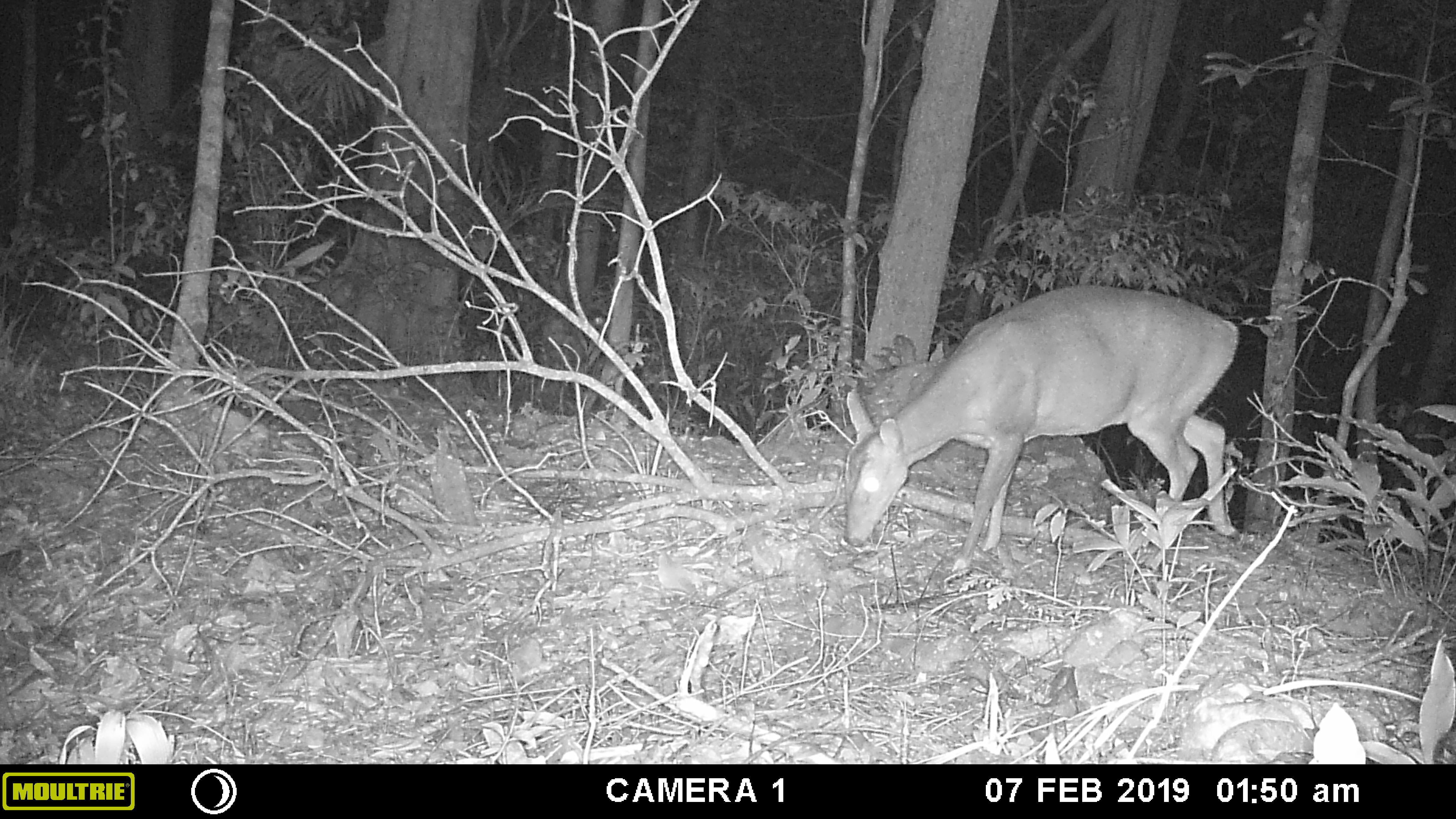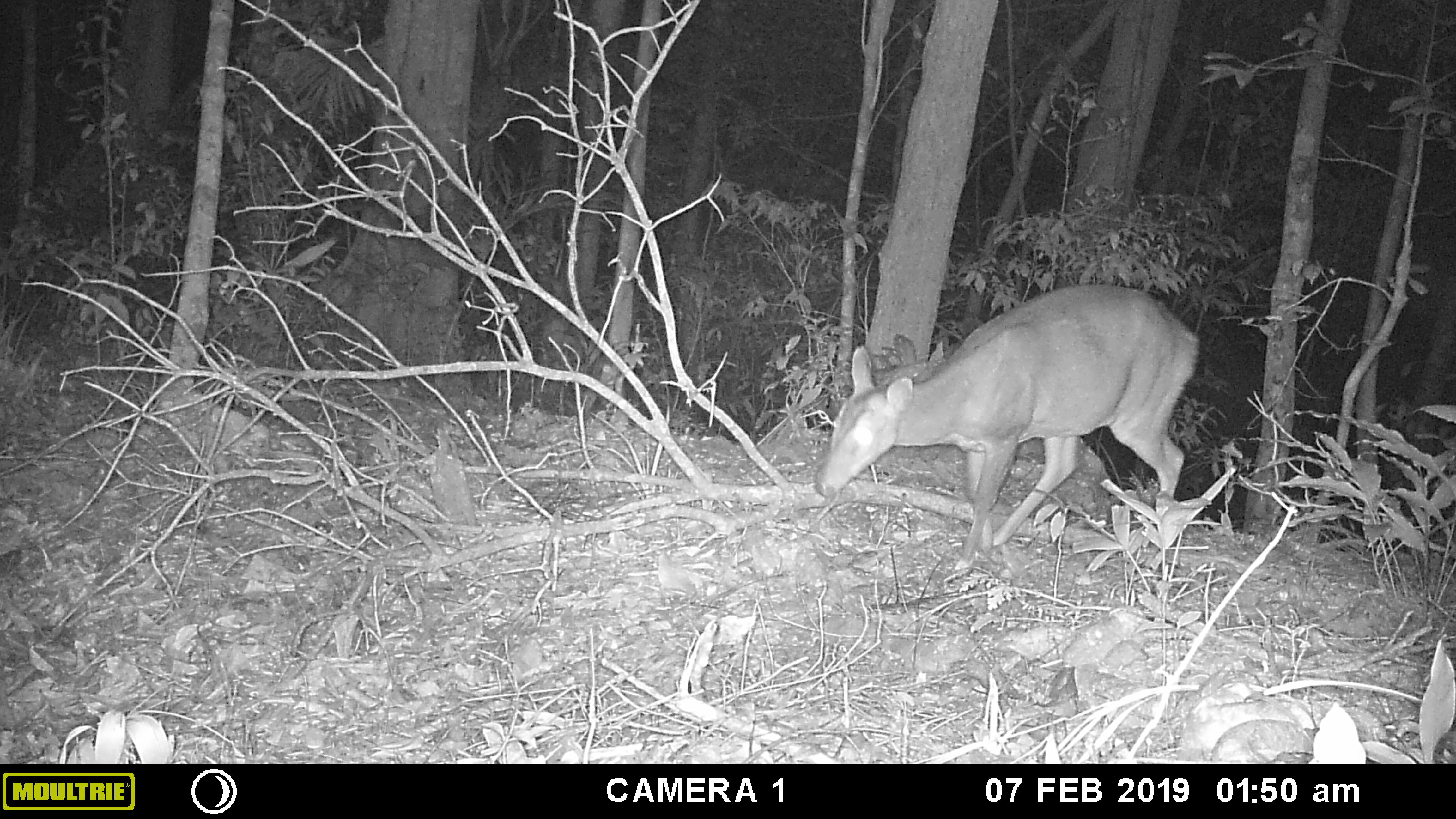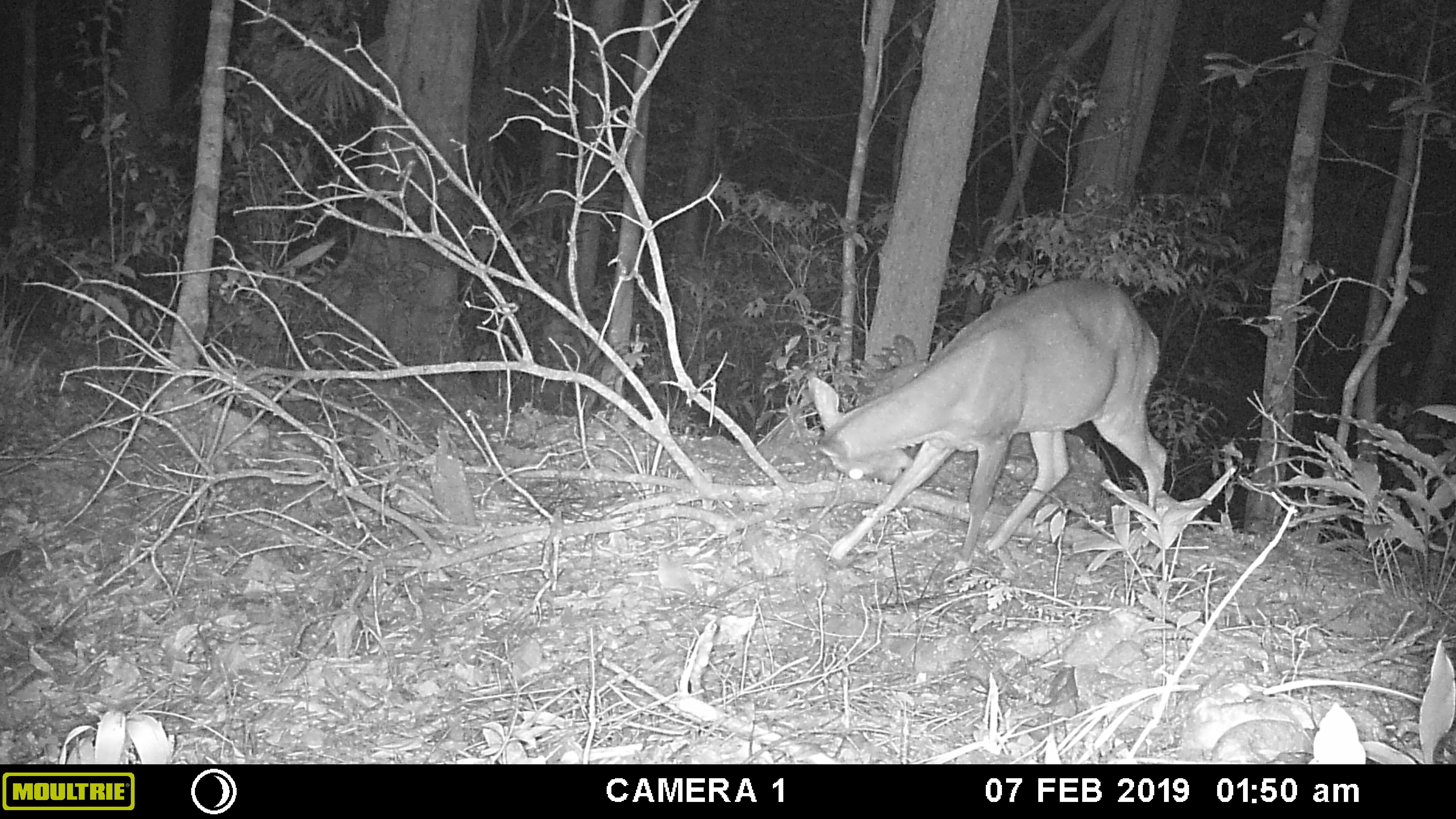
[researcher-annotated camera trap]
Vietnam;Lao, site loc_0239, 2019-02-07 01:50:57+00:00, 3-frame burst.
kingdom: Animalia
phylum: Chordata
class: Mammalia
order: Artiodactyla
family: Cervidae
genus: Muntiacus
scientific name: Muntiacus vuquangensis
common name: large-antlered muntjac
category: large antlered muntjac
Large antlered muntjac (large-antlered muntjac) (Muntiacus vuquangensis). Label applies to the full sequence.